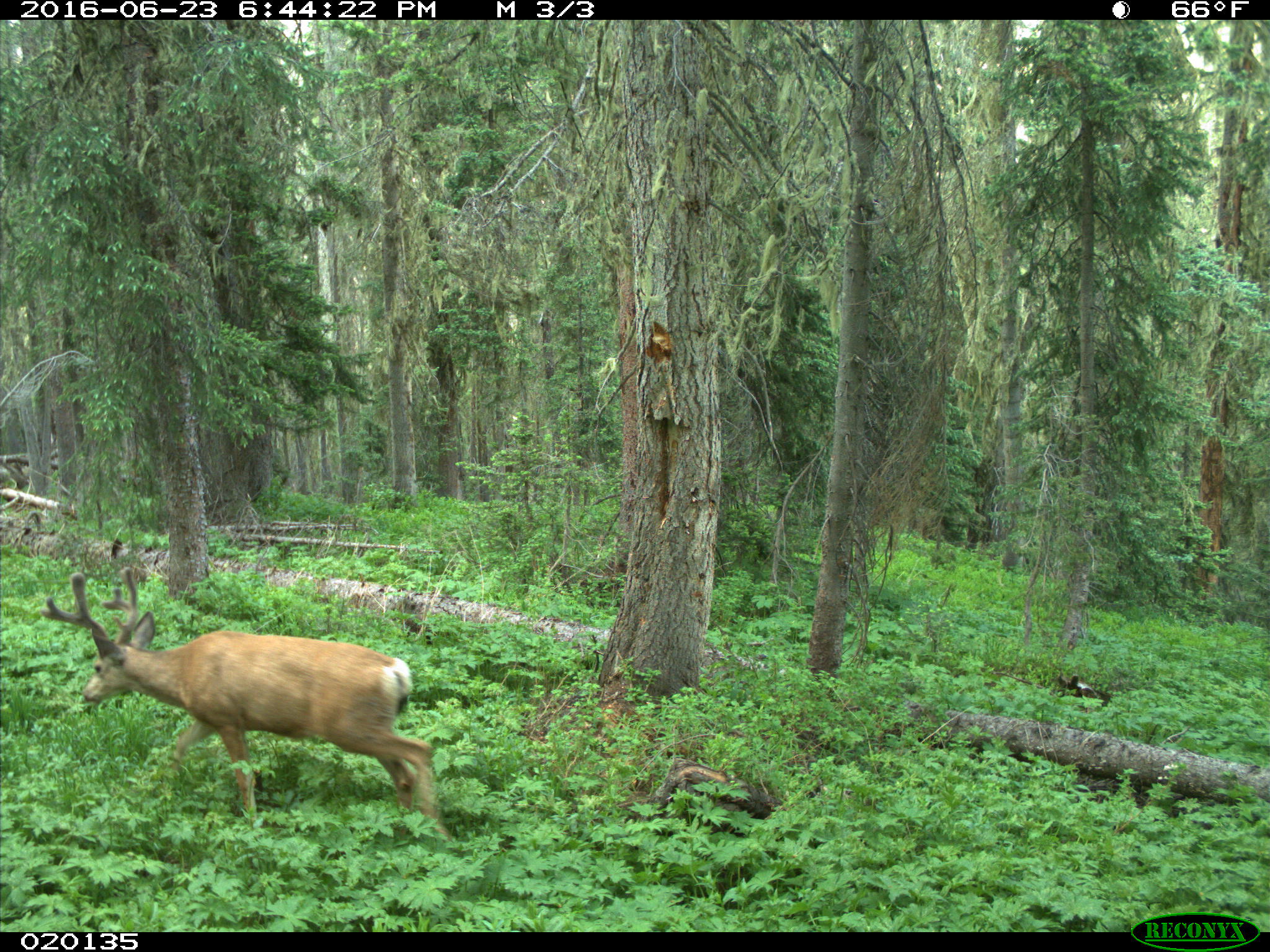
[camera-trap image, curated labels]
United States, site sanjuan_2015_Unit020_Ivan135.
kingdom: Animalia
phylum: Chordata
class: Mammalia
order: Artiodactyla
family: Cervidae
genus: Odocoileus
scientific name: Odocoileus hemionus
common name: mule deer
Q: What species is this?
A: Odocoileus hemionus (mule deer).